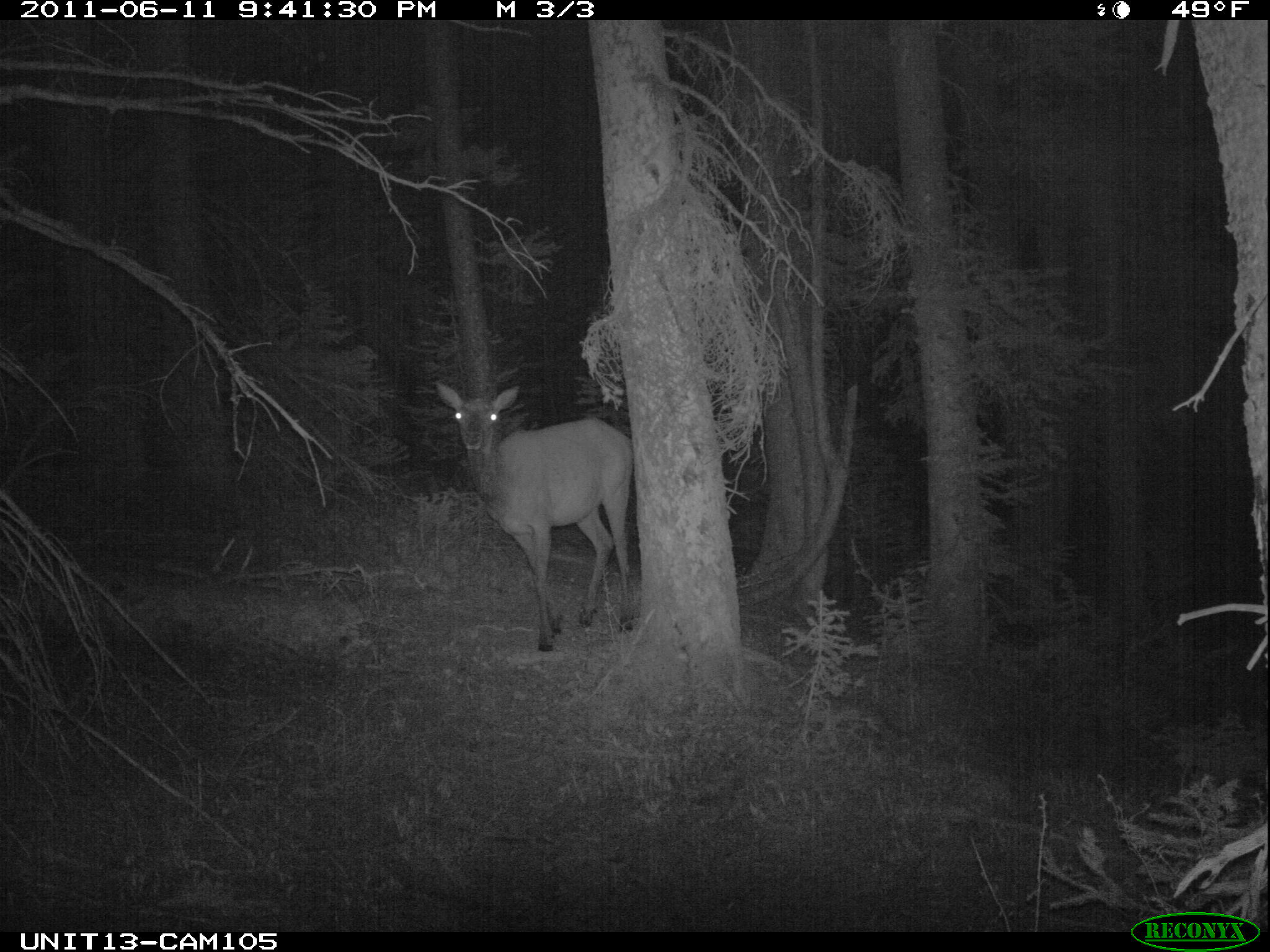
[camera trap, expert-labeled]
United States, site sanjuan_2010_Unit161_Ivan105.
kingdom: Animalia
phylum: Chordata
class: Mammalia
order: Artiodactyla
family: Cervidae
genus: Cervus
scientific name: Cervus elaphus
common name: red deer